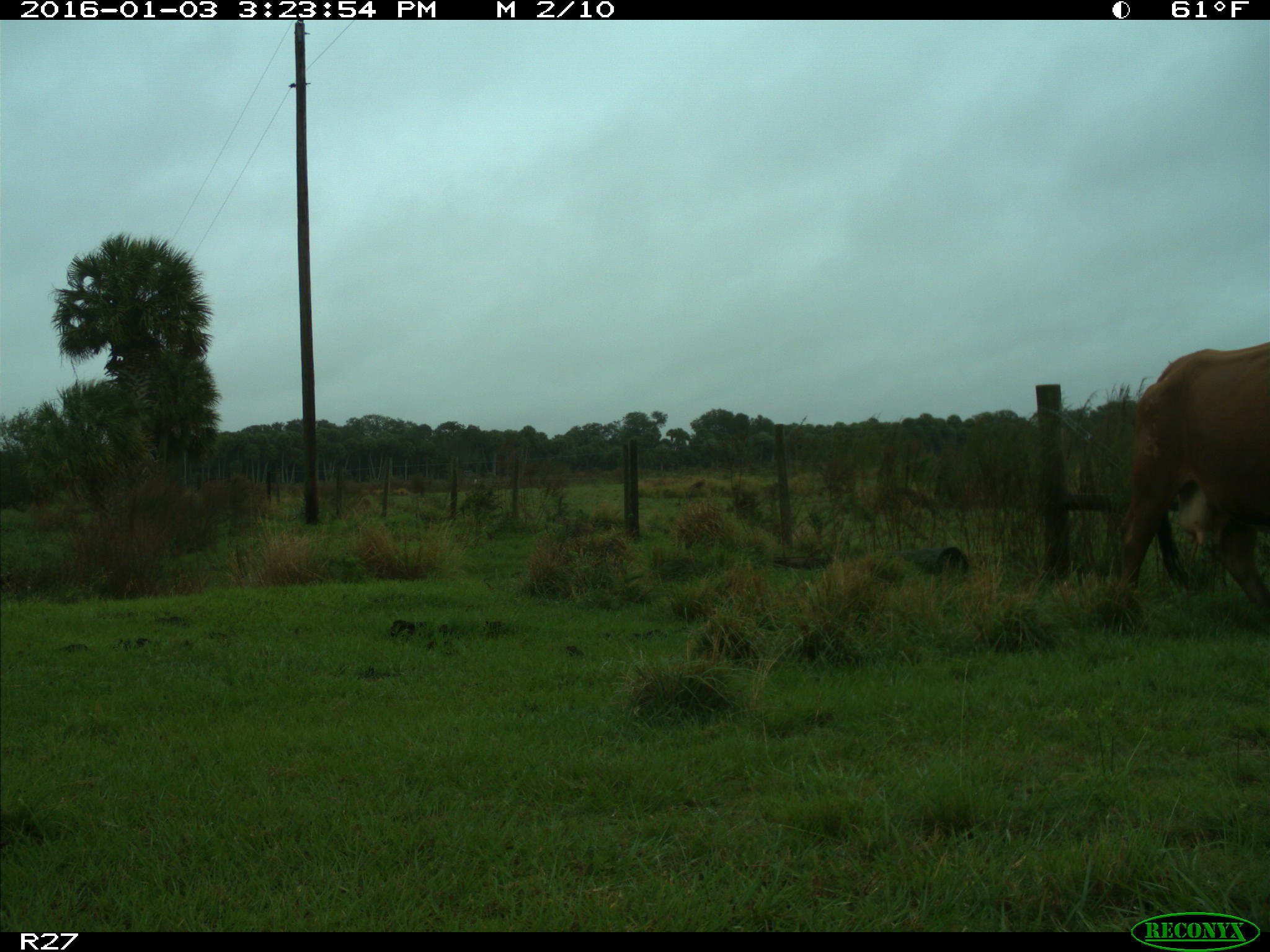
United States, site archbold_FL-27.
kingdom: Animalia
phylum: Chordata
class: Mammalia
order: Artiodactyla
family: Bovidae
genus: Bos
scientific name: Bos taurus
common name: domestic cow